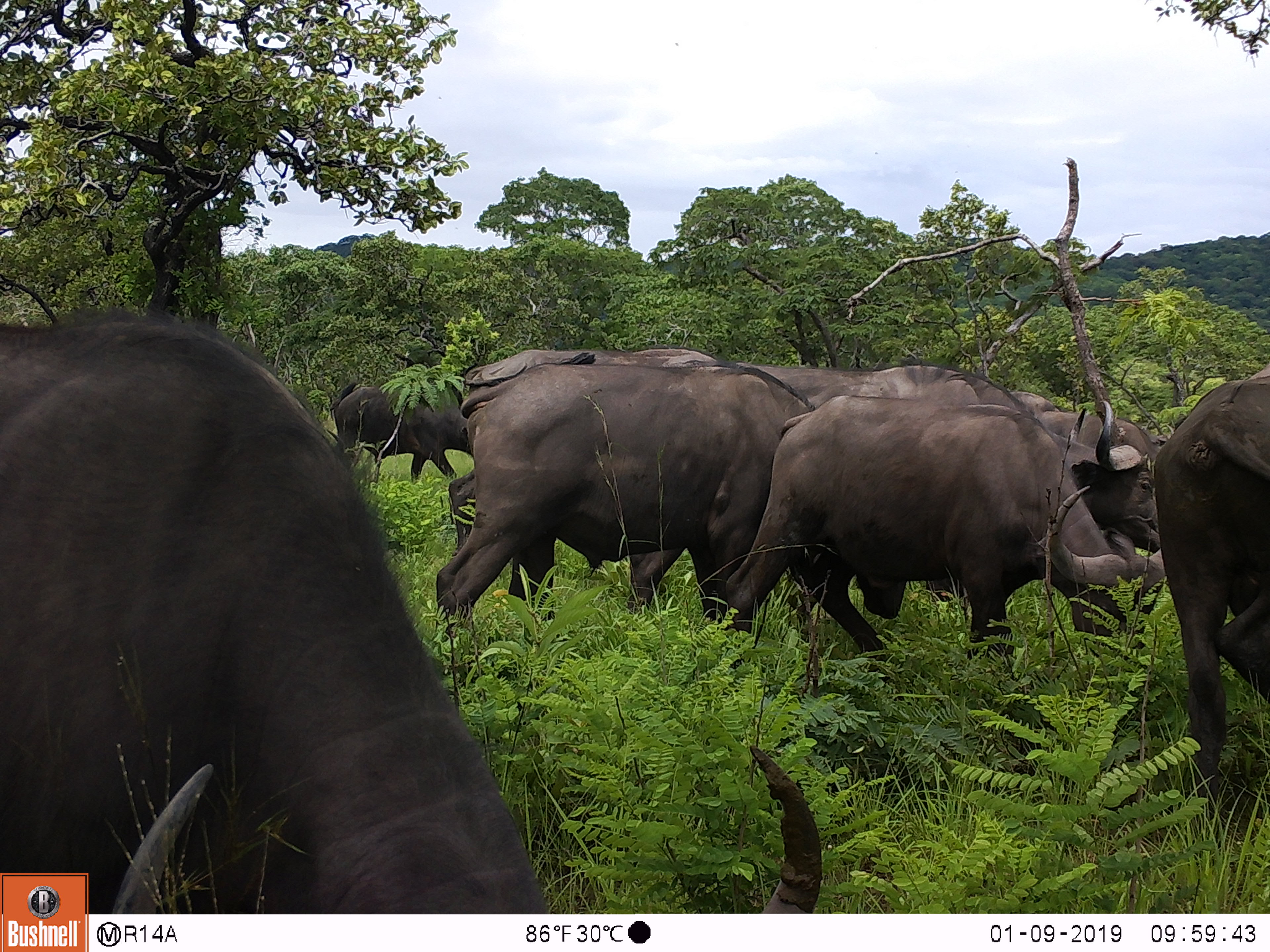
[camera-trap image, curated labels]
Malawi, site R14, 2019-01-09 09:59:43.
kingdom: Animalia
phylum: Chordata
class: Mammalia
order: Artiodactyla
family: Bovidae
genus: Syncerus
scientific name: Syncerus caffer caffer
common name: cape buffalo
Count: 4.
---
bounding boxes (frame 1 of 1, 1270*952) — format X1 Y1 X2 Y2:
cape buffalo: 745 396 1175 667; 430 347 809 630; 1140 359 1268 800; 332 361 470 474